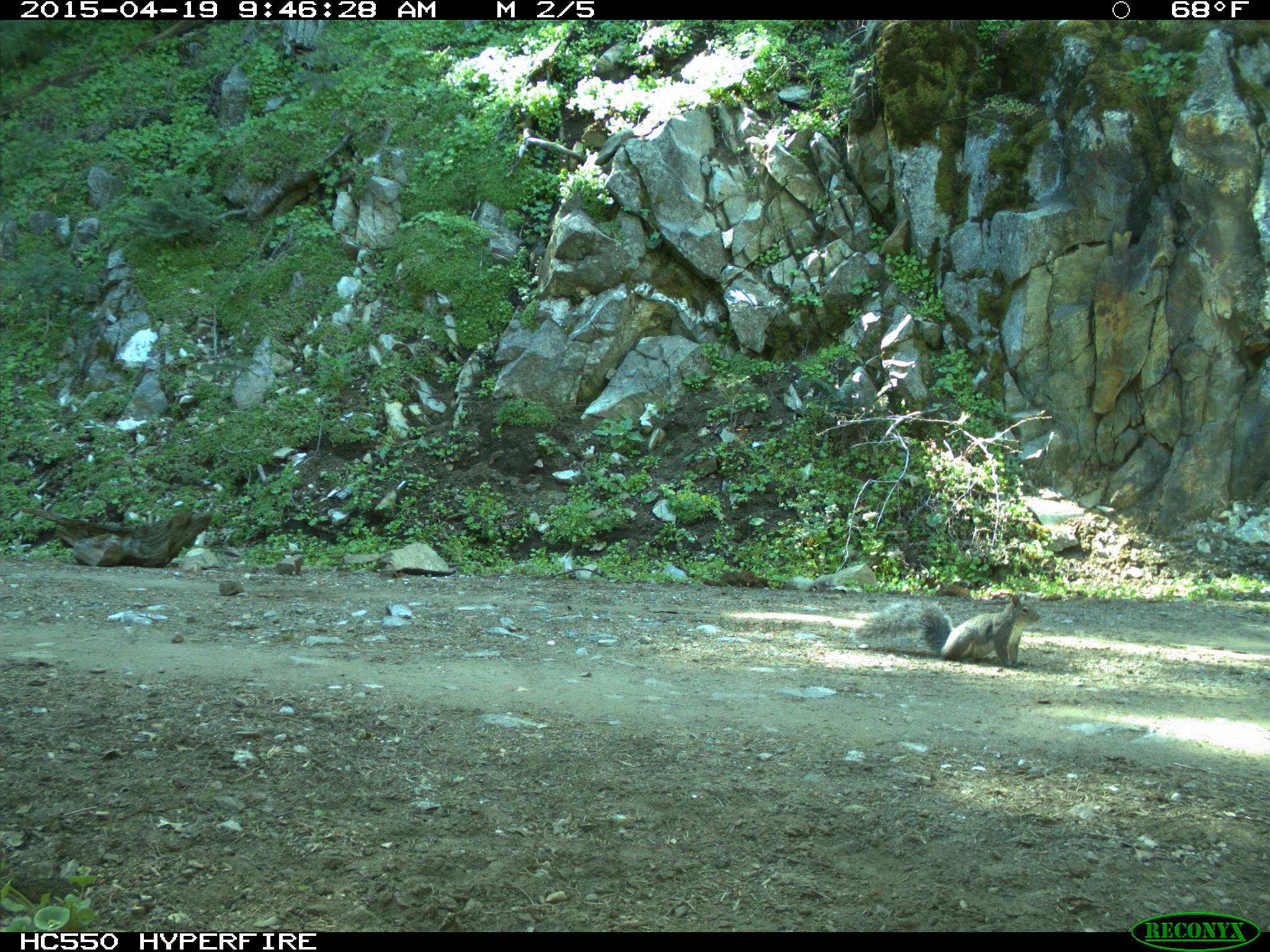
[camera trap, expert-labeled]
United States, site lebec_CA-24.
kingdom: Animalia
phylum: Chordata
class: Mammalia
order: Rodentia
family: Sciuridae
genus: Sciurus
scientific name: Sciurus carolinensis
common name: eastern gray squirrel